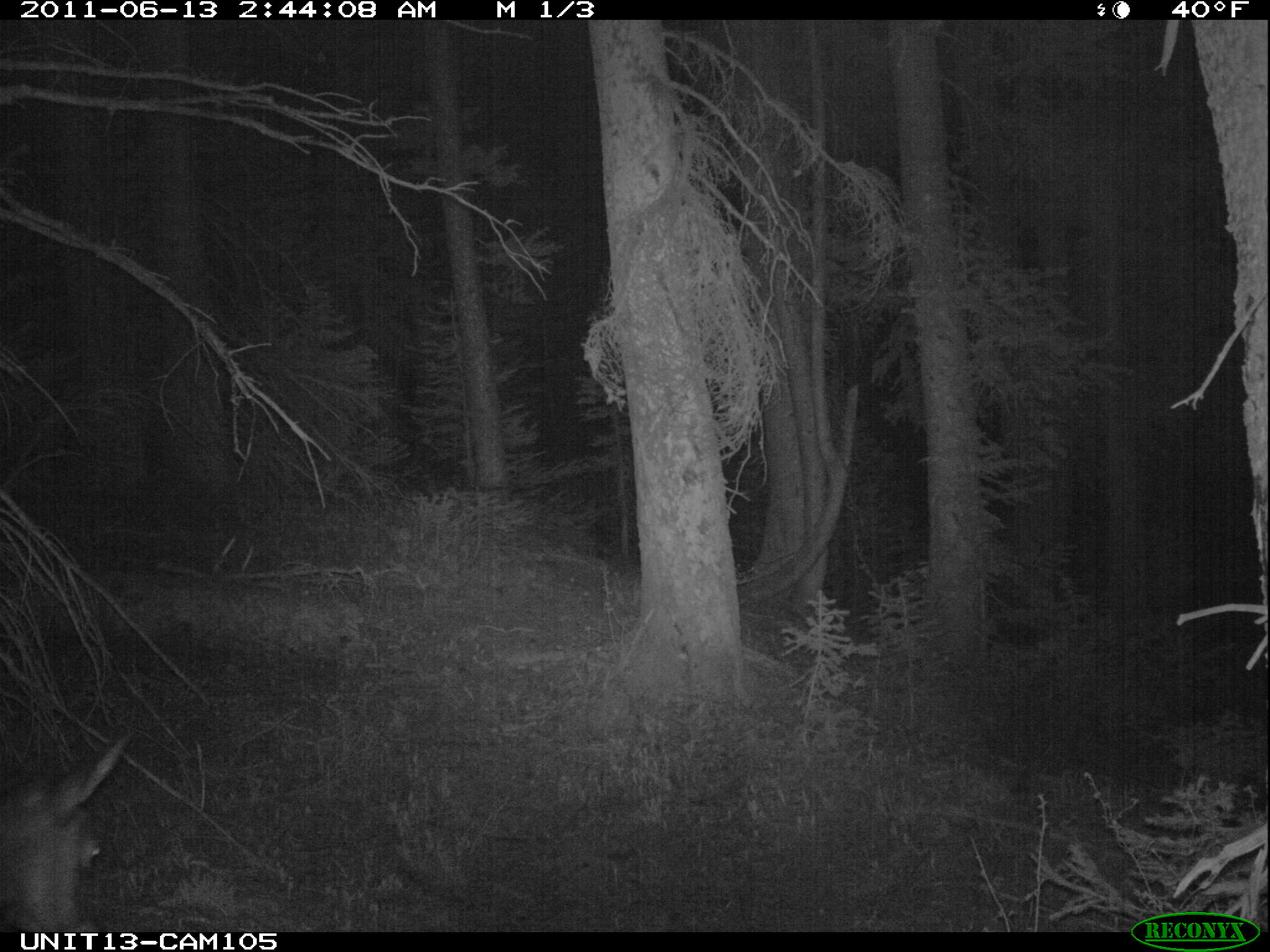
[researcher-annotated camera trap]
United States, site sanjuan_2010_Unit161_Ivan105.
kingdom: Animalia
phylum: Chordata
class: Mammalia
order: Artiodactyla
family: Cervidae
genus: Cervus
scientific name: Cervus elaphus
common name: red deer